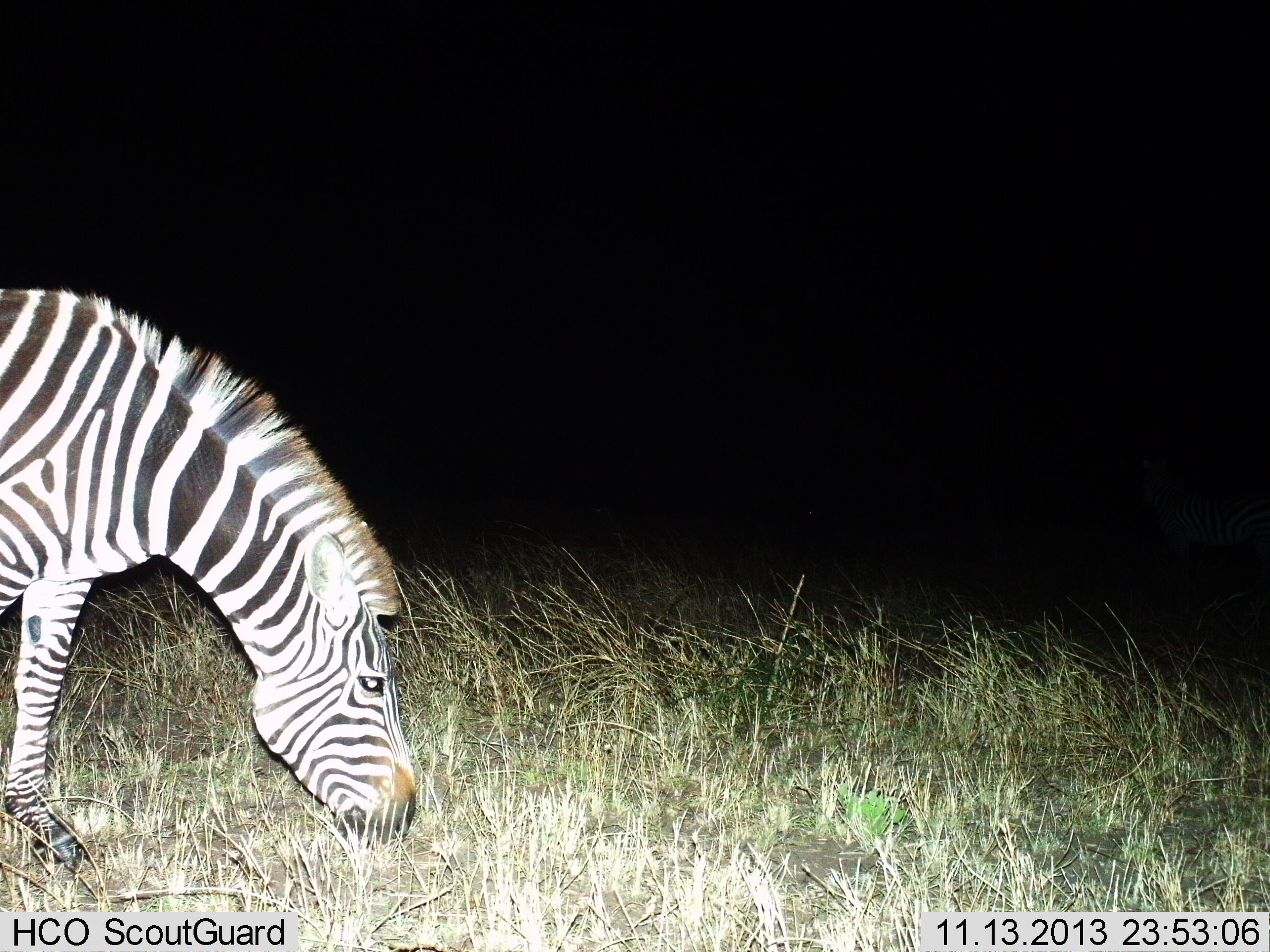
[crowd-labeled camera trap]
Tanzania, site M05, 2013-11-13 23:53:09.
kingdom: Animalia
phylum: Chordata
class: Mammalia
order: Perissodactyla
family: Equidae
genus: Equus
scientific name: Equus quagga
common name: plains zebra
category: zebra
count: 1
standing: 30%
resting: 0%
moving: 0%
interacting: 0%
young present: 0%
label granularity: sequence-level